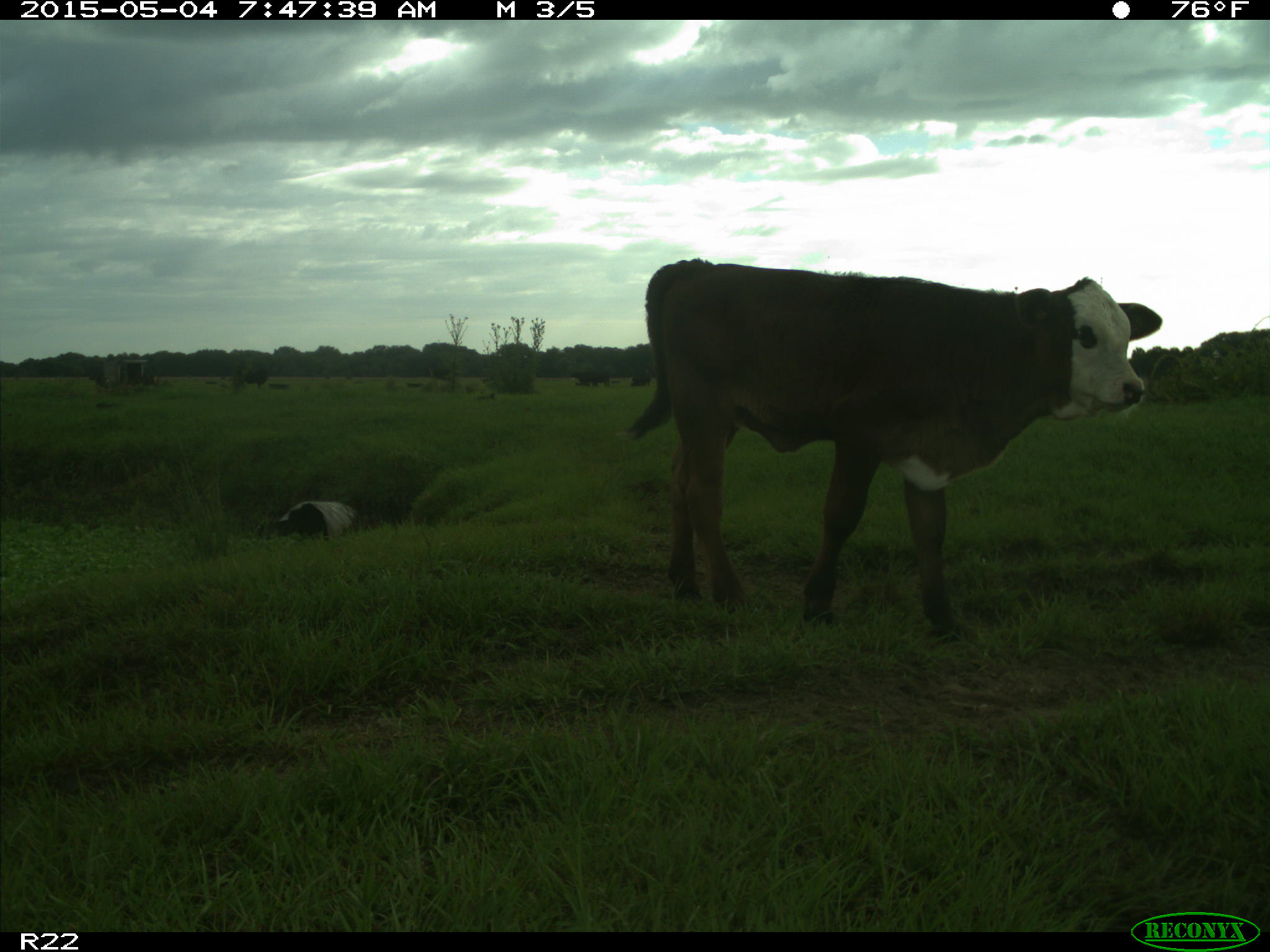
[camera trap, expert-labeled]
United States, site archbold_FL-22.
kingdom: Animalia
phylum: Chordata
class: Mammalia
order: Artiodactyla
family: Bovidae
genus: Bos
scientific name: Bos taurus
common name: domestic cow